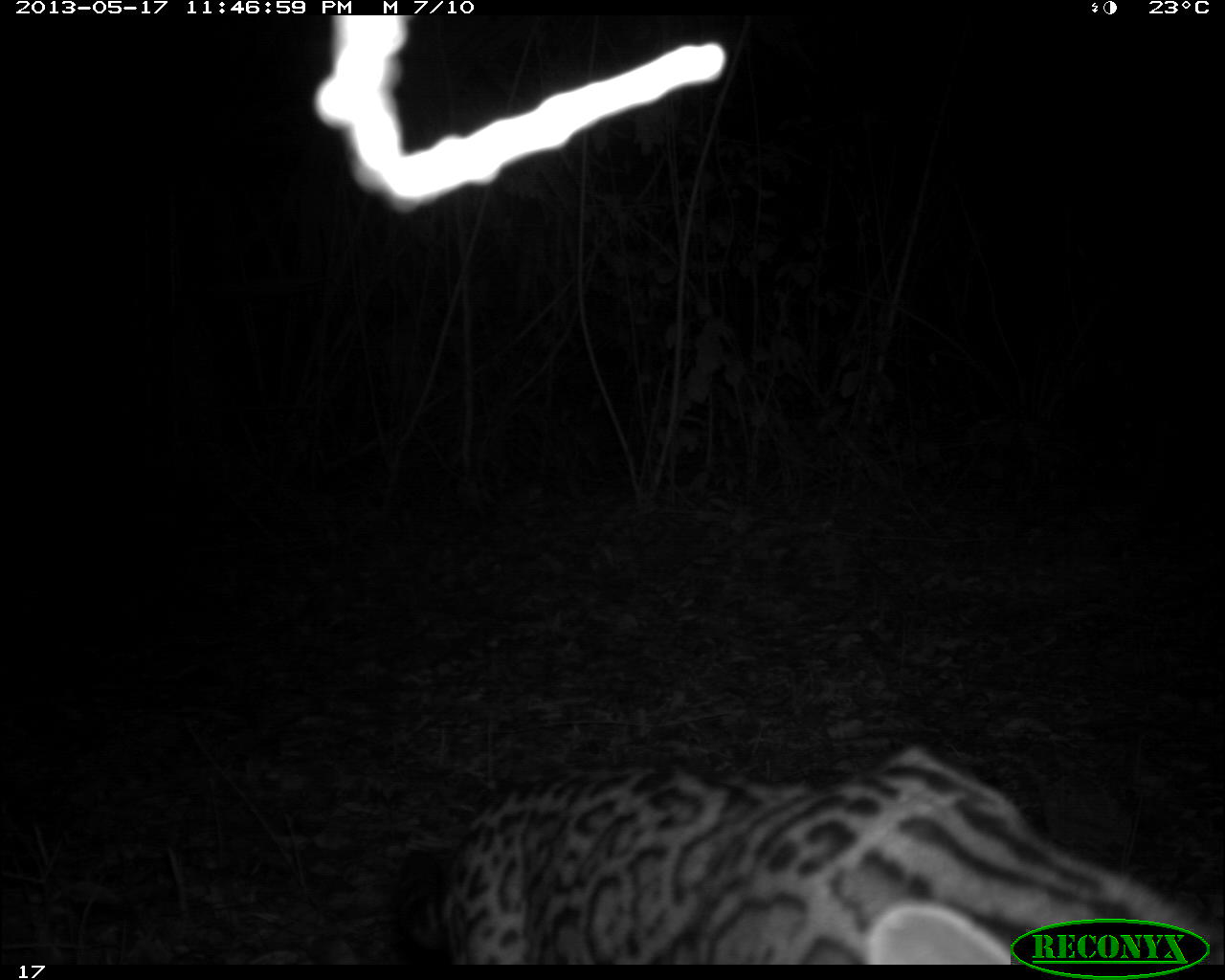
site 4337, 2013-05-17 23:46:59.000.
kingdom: Animalia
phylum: Chordata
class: Mammalia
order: Carnivora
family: Felidae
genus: Leopardus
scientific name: Leopardus pardalis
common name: ocelot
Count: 1.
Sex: female.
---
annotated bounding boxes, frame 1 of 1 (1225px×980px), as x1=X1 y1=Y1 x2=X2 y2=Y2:
leopardus pardalis: x1=393 y1=740 x2=1225 y2=963